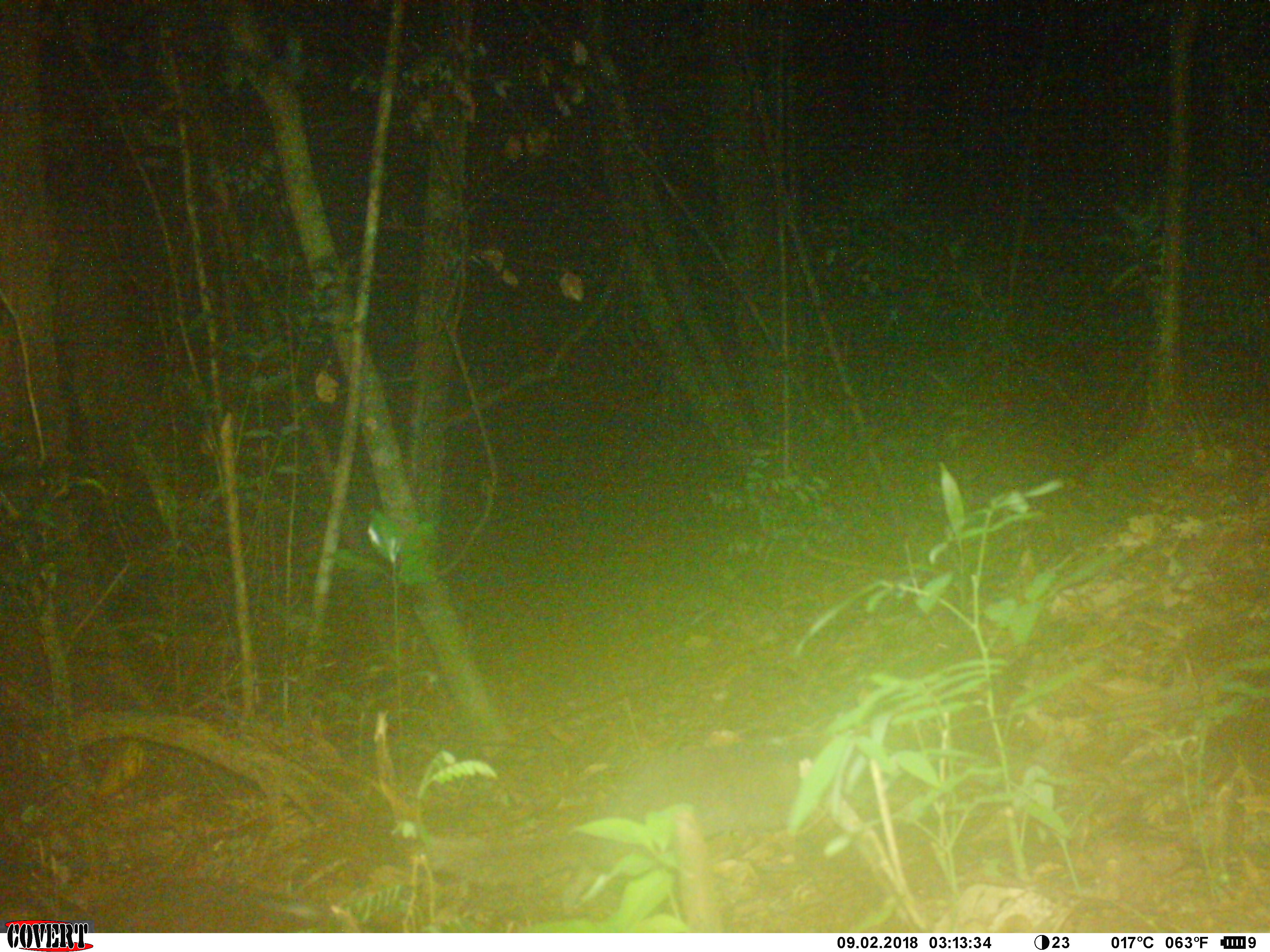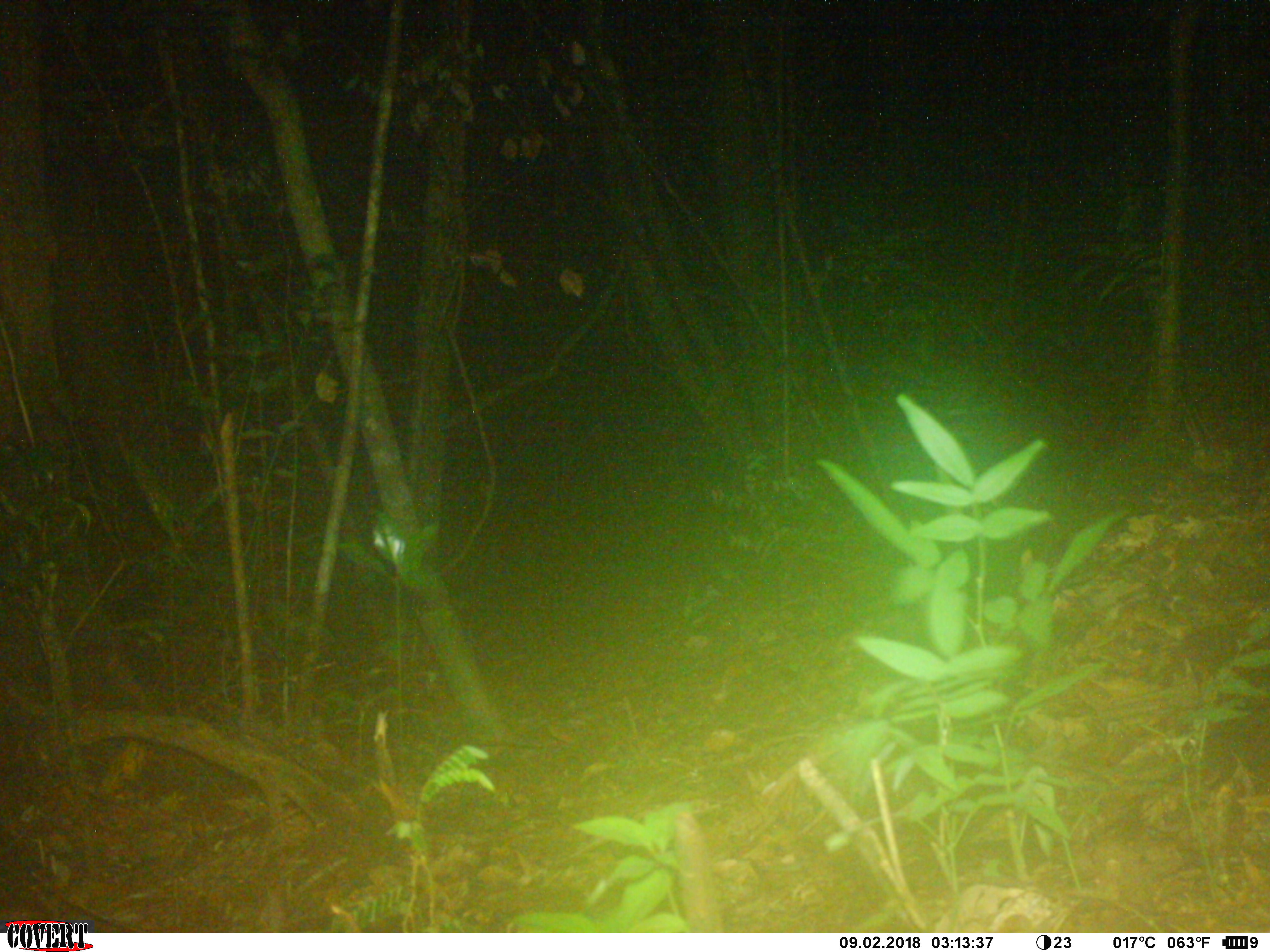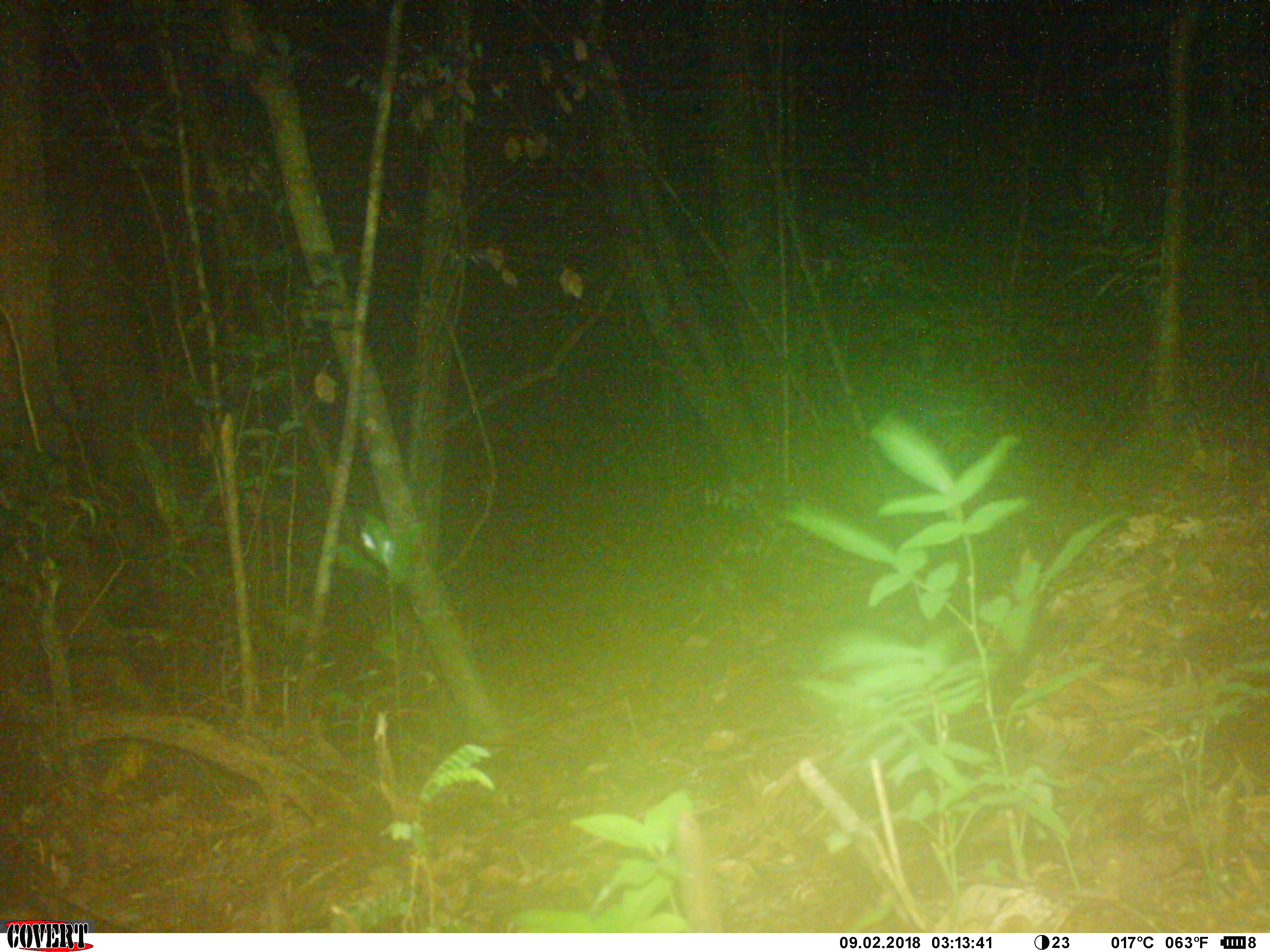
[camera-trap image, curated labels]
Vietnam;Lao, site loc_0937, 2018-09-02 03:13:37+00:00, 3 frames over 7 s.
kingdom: Animalia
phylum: Chordata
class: Mammalia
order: Carnivora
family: Mustelidae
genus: Melogale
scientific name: Melogale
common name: ferret badger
Ferret badger (Melogale). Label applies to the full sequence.